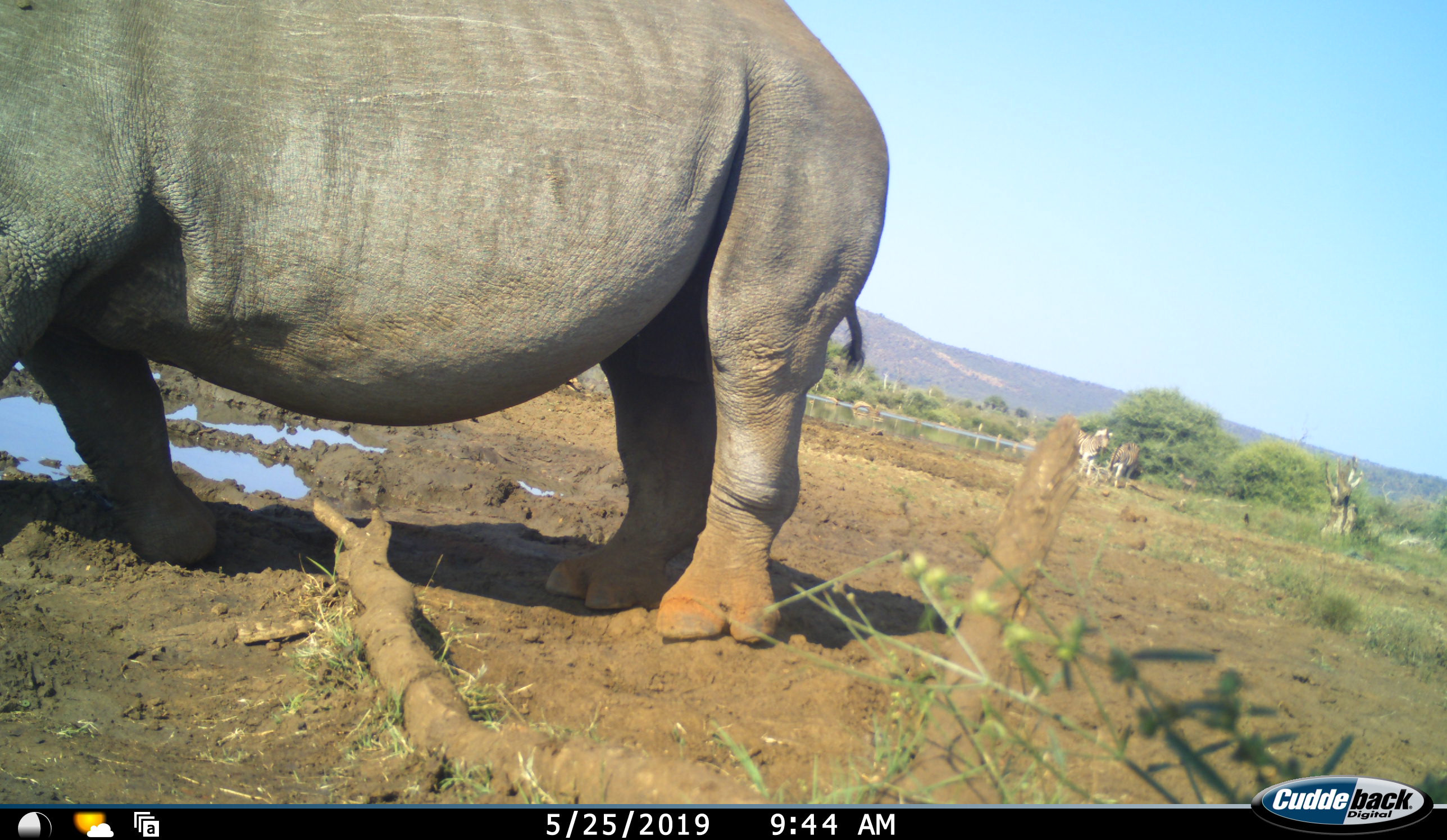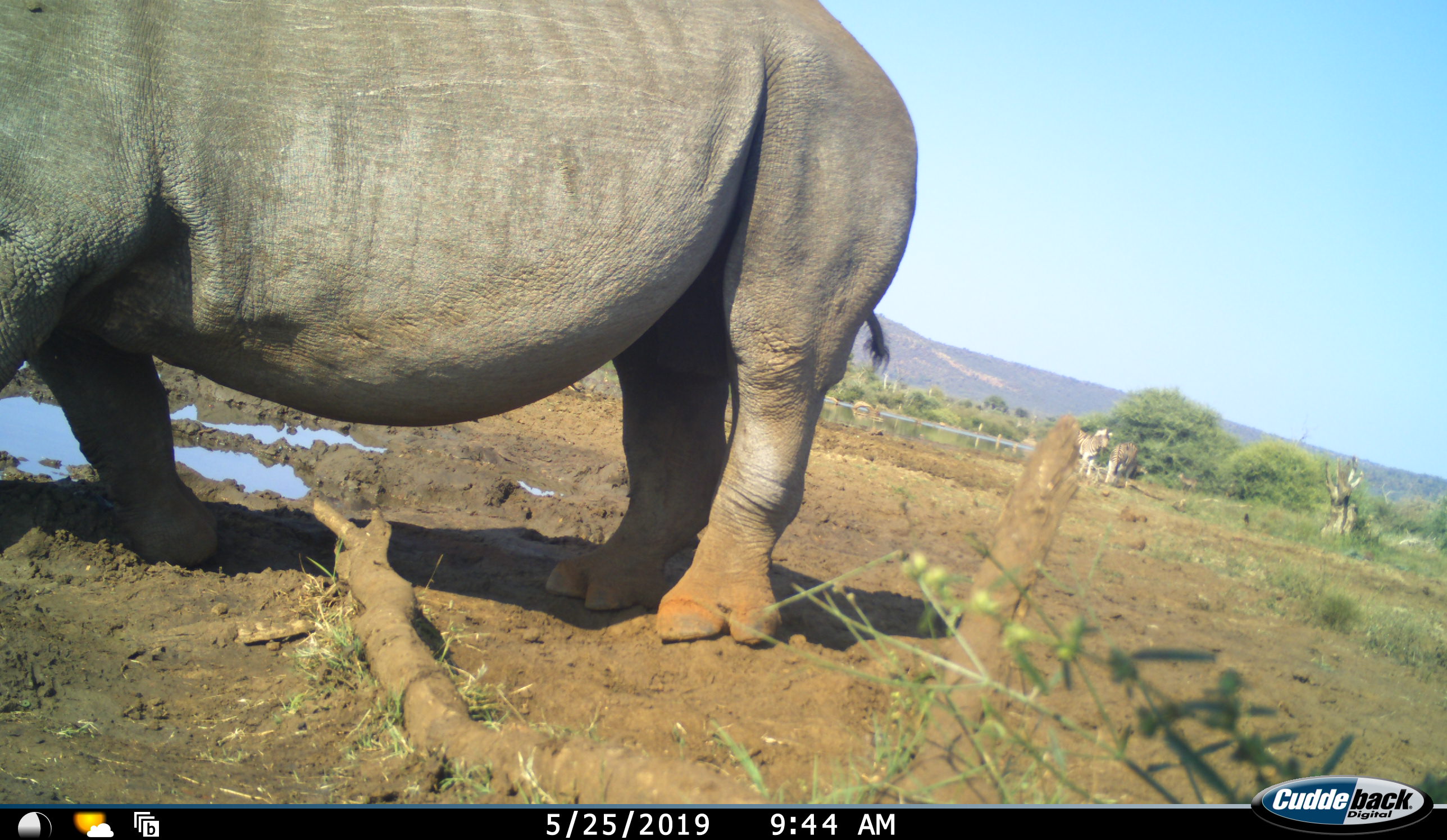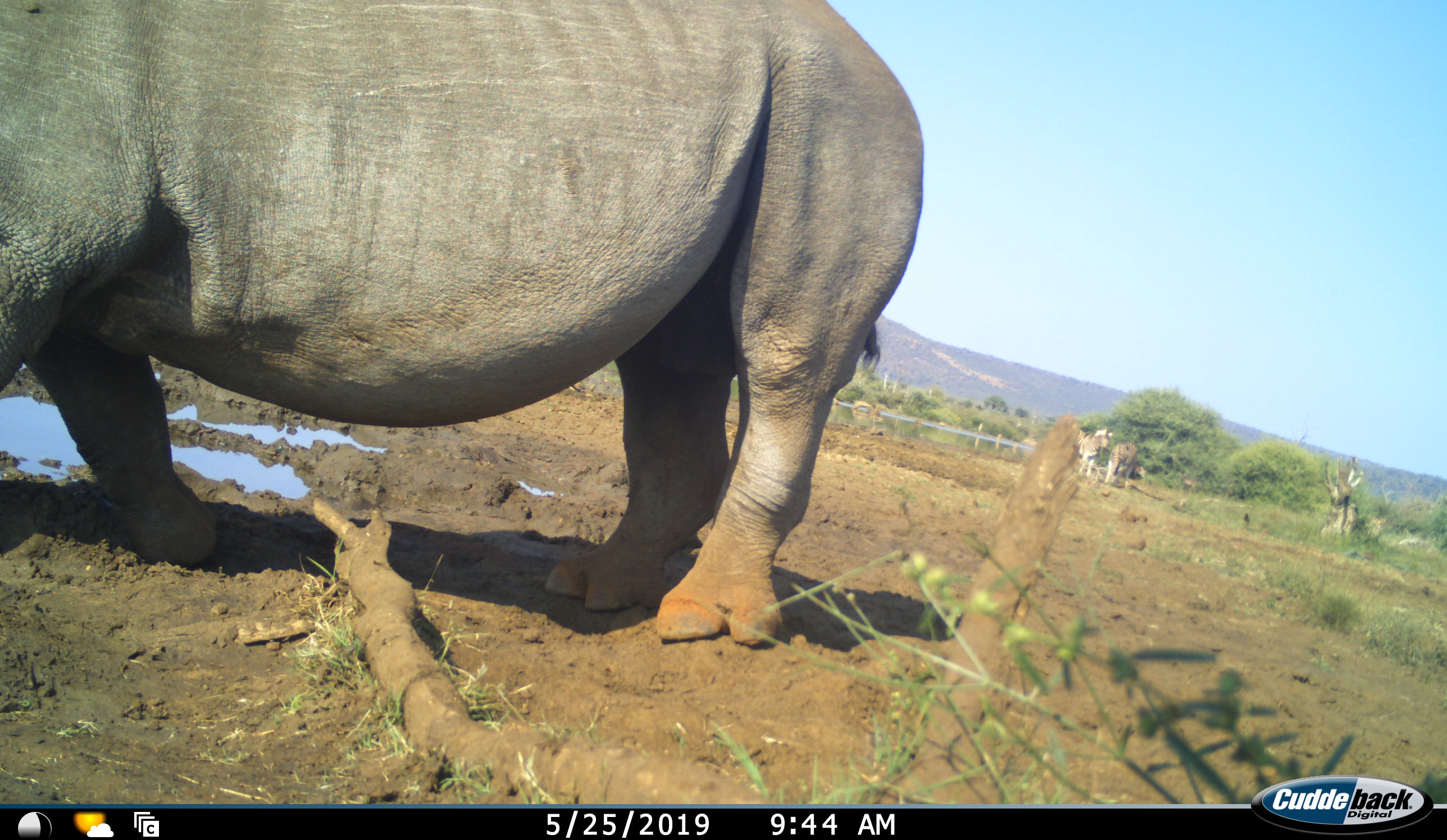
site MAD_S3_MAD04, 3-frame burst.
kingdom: Animalia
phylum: Chordata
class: Mammalia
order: Perissodactyla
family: Rhinocerotidae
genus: Ceratotherium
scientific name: Ceratotherium simum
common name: white rhinoceros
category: rhinoceroswhite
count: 1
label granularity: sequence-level